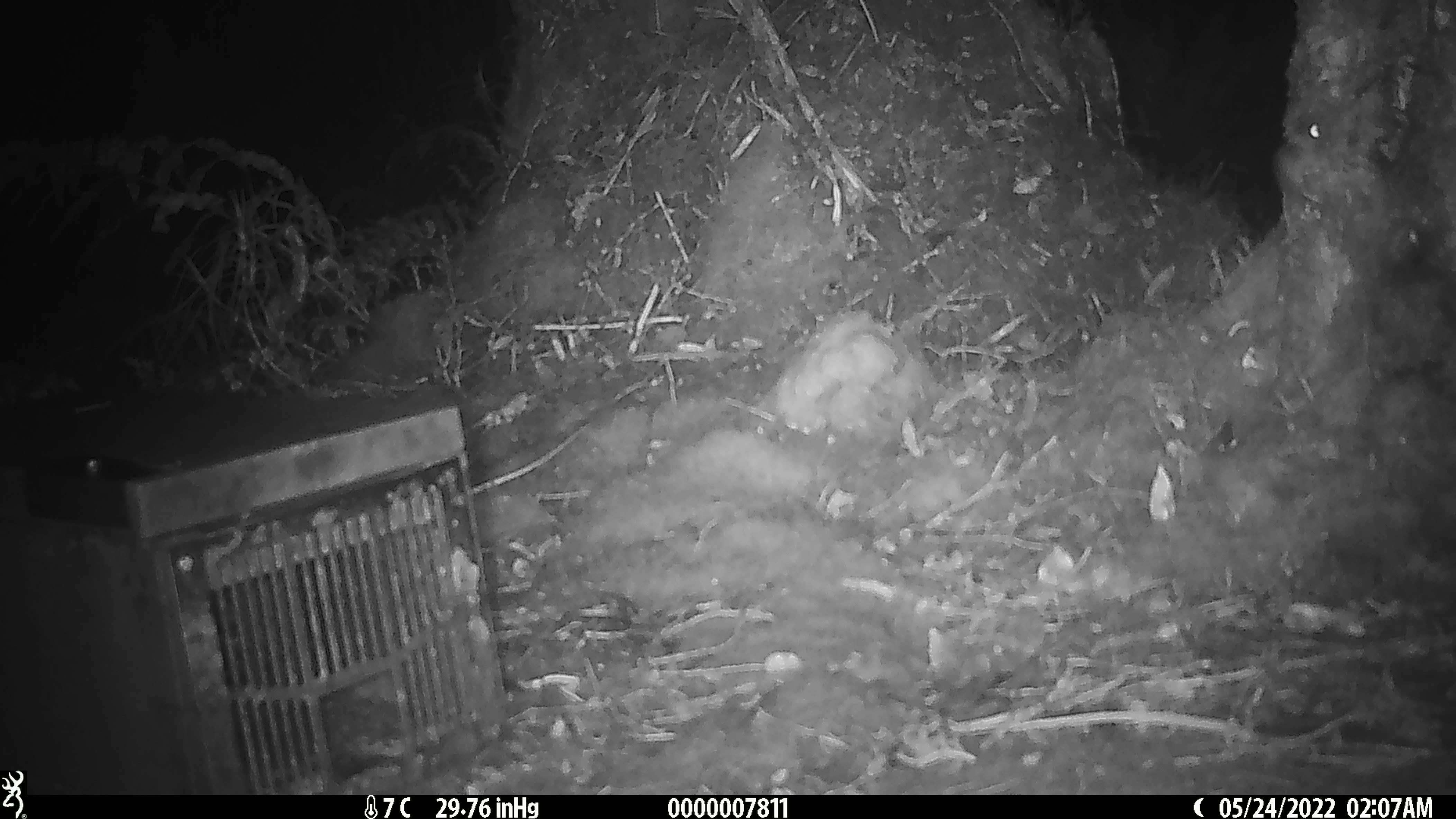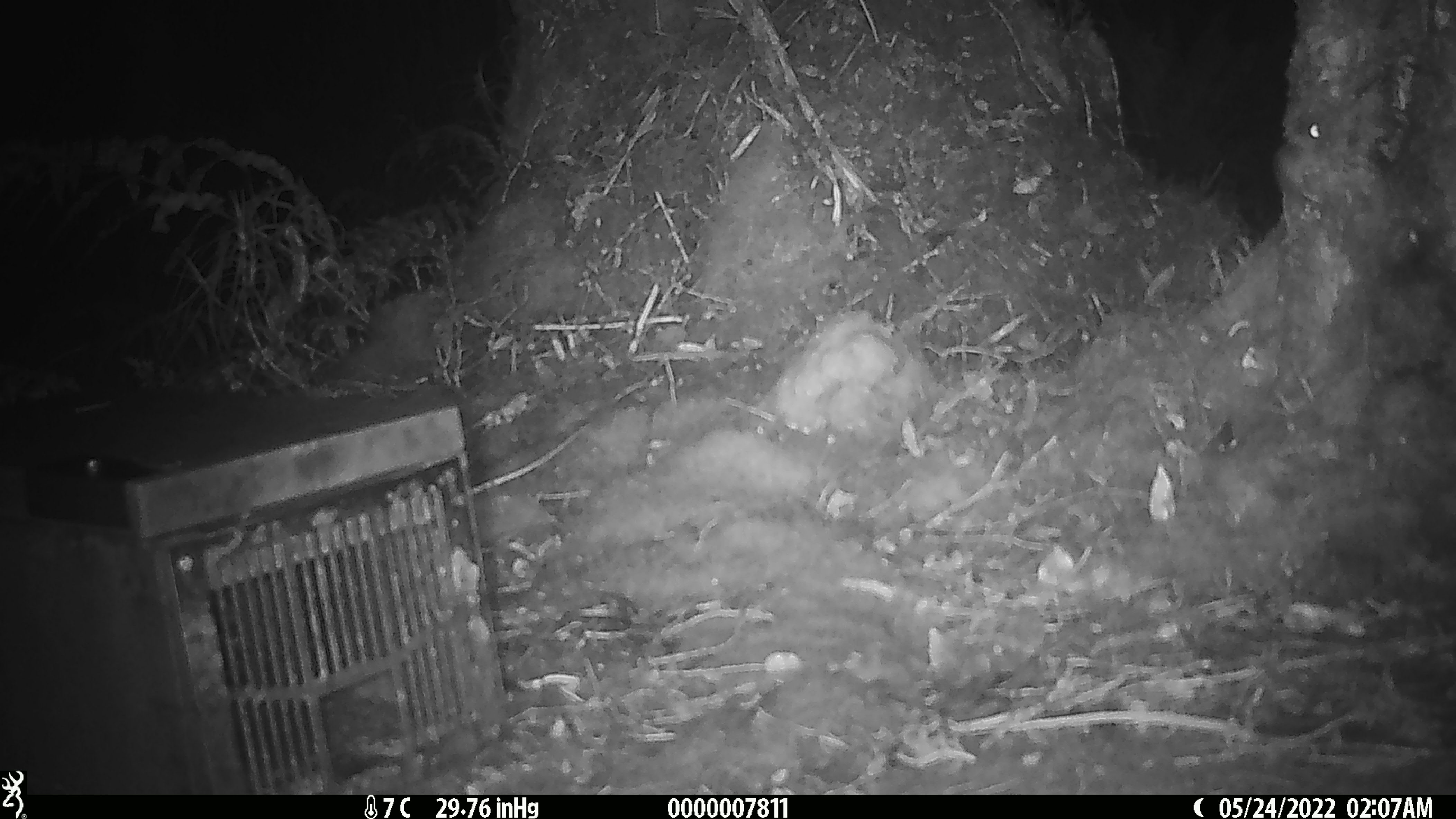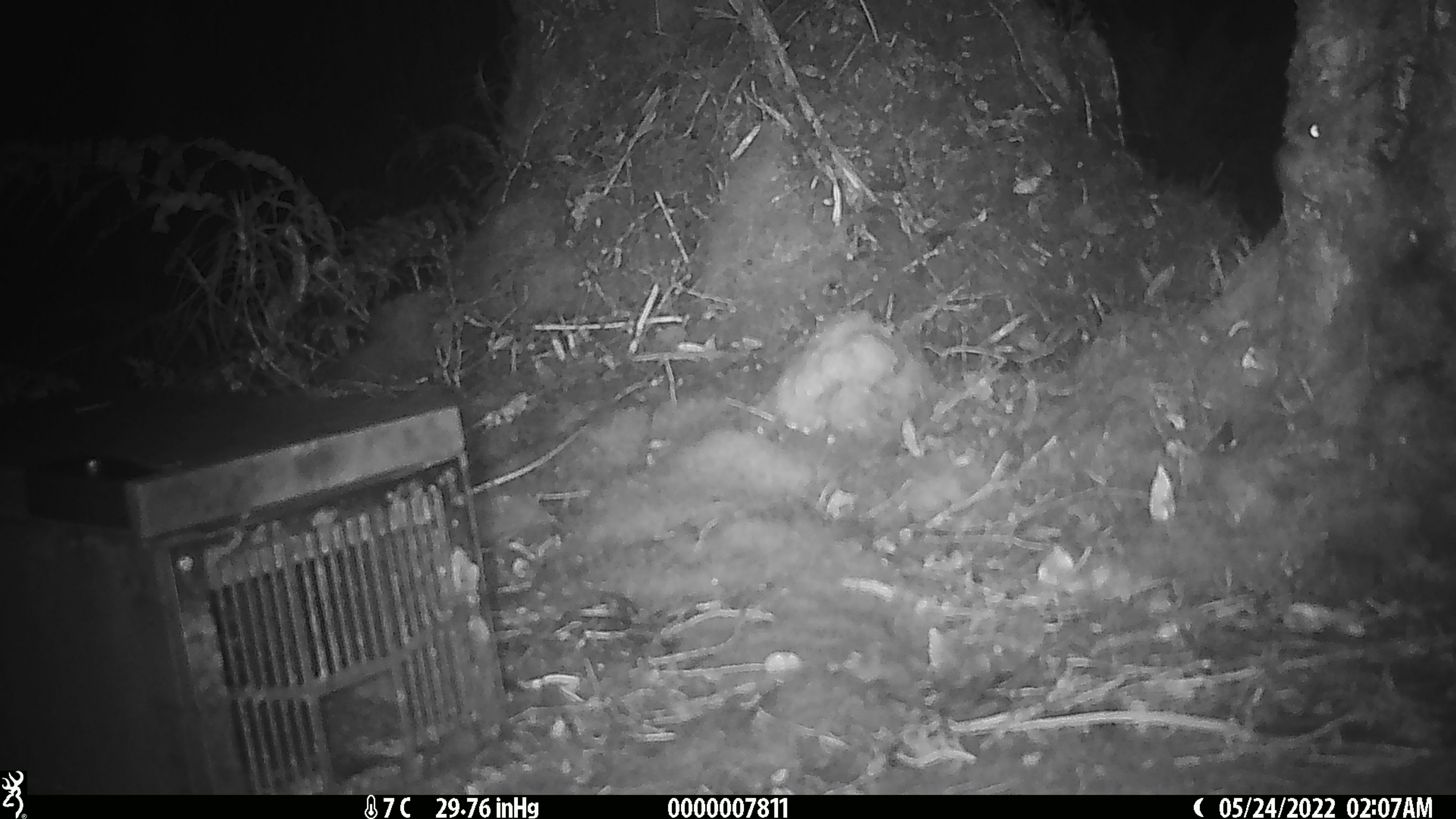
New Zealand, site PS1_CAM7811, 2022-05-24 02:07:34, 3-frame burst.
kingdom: Animalia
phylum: Chordata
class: Mammalia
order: Rodentia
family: Muridae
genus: Mus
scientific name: Mus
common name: mouse